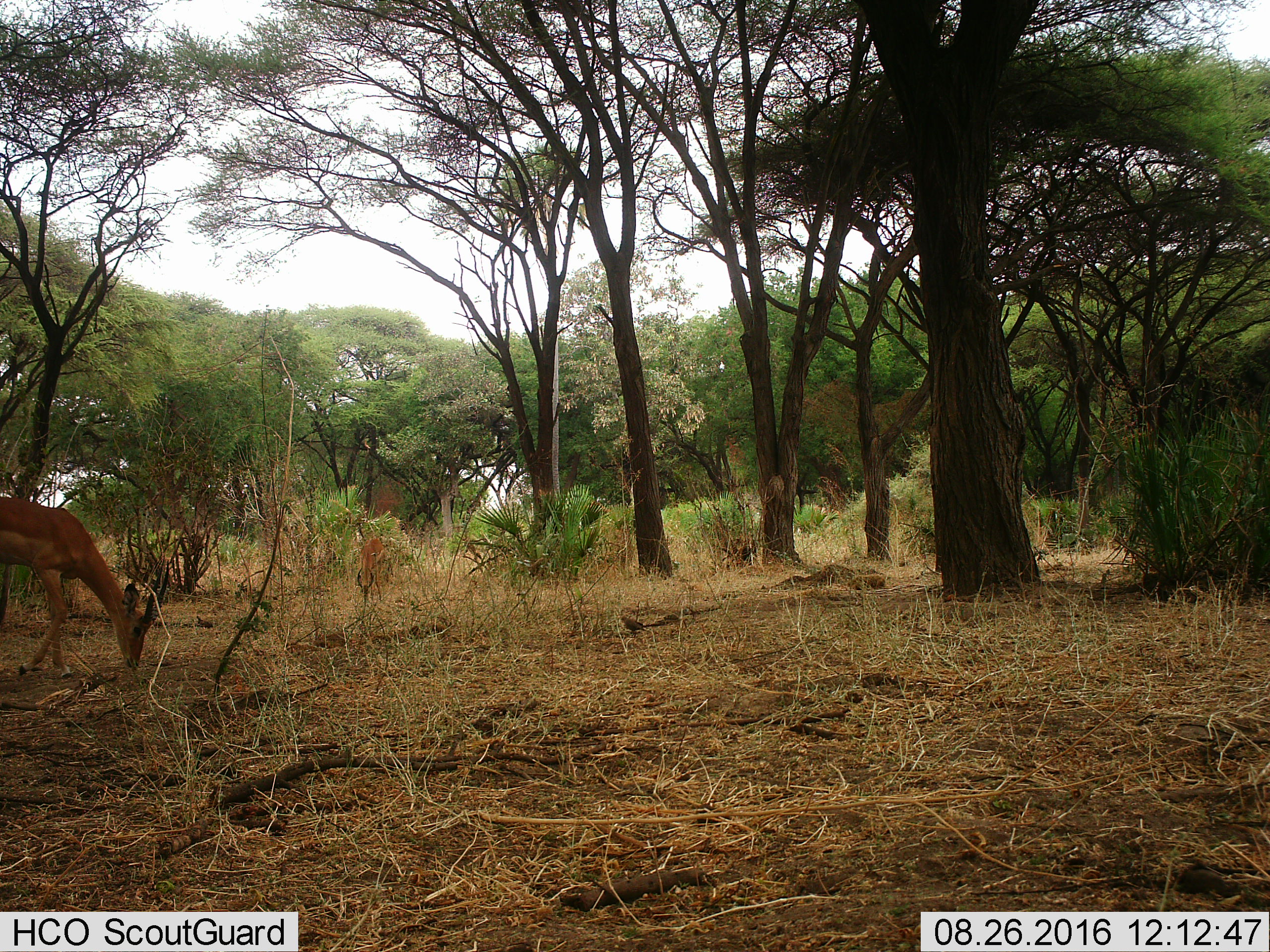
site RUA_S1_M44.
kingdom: Animalia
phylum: Chordata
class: Mammalia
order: Artiodactyla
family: Bovidae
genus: Aepyceros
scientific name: Aepyceros melampus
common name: impala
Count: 2.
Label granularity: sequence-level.